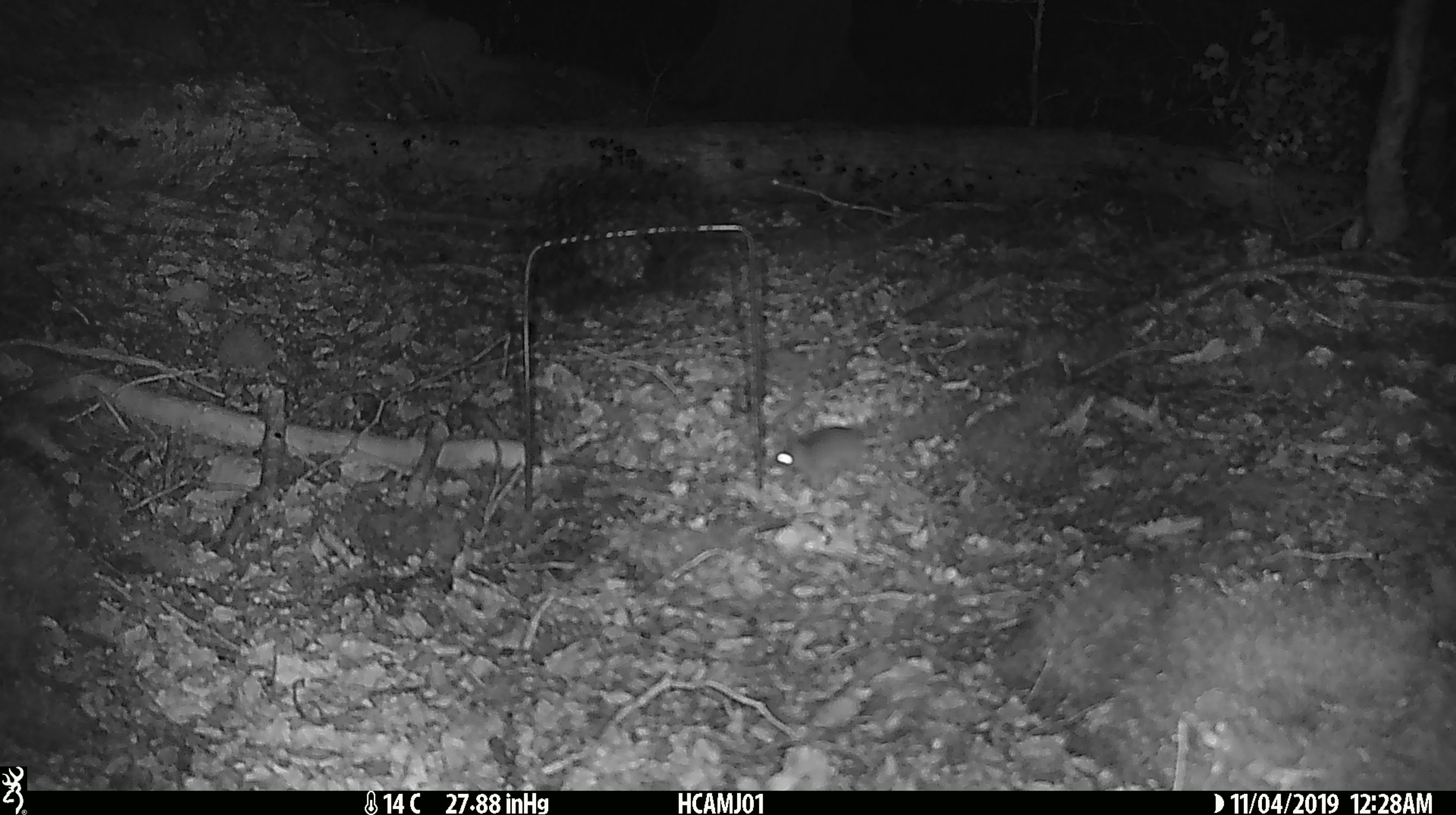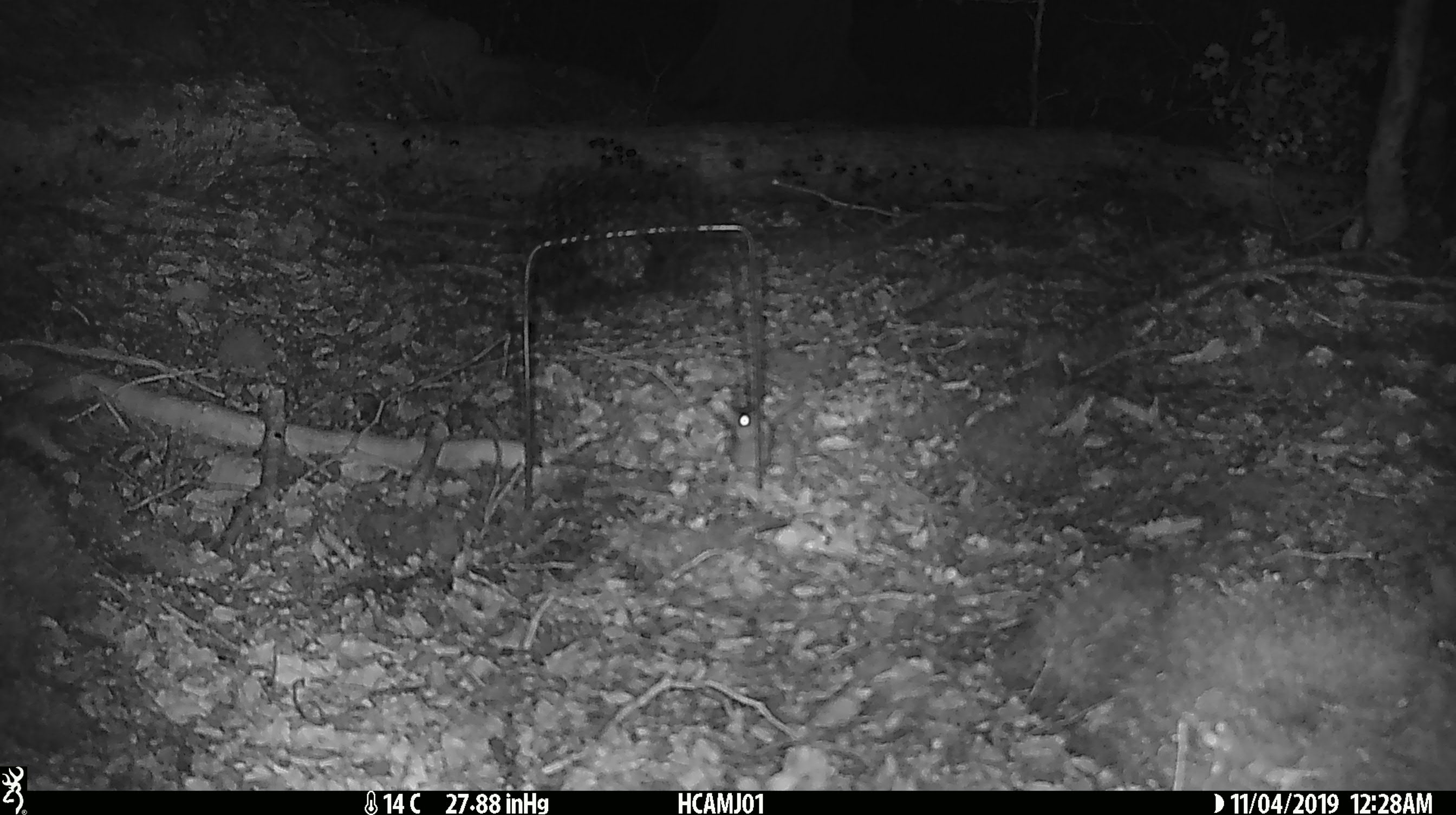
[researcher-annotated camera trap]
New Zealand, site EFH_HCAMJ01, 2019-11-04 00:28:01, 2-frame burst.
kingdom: Animalia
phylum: Chordata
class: Mammalia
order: Rodentia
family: Muridae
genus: Mus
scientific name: Mus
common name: mouse